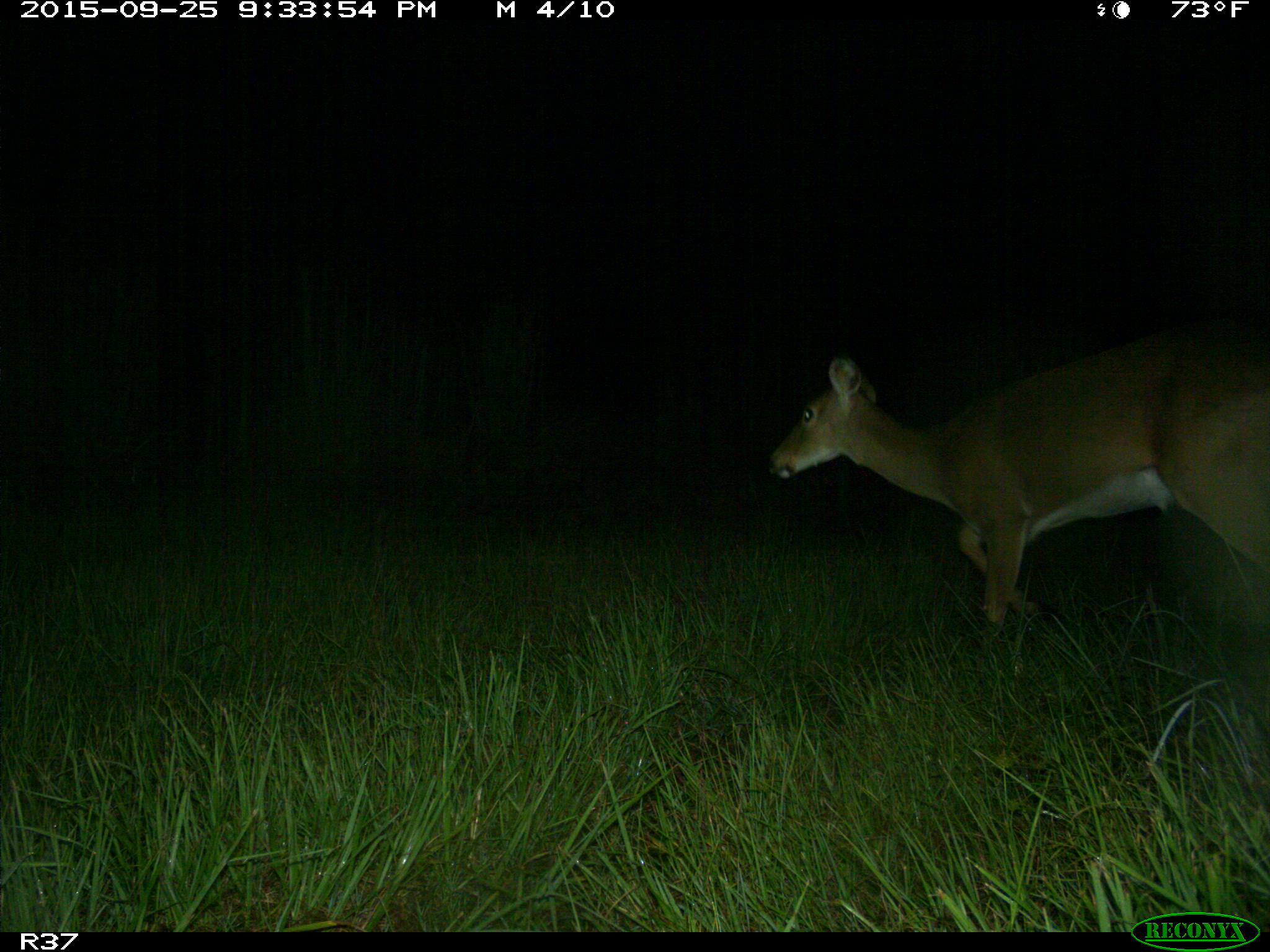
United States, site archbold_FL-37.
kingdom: Animalia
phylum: Chordata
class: Mammalia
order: Artiodactyla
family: Cervidae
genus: Odocoileus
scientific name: Odocoileus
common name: deer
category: unidentified deer